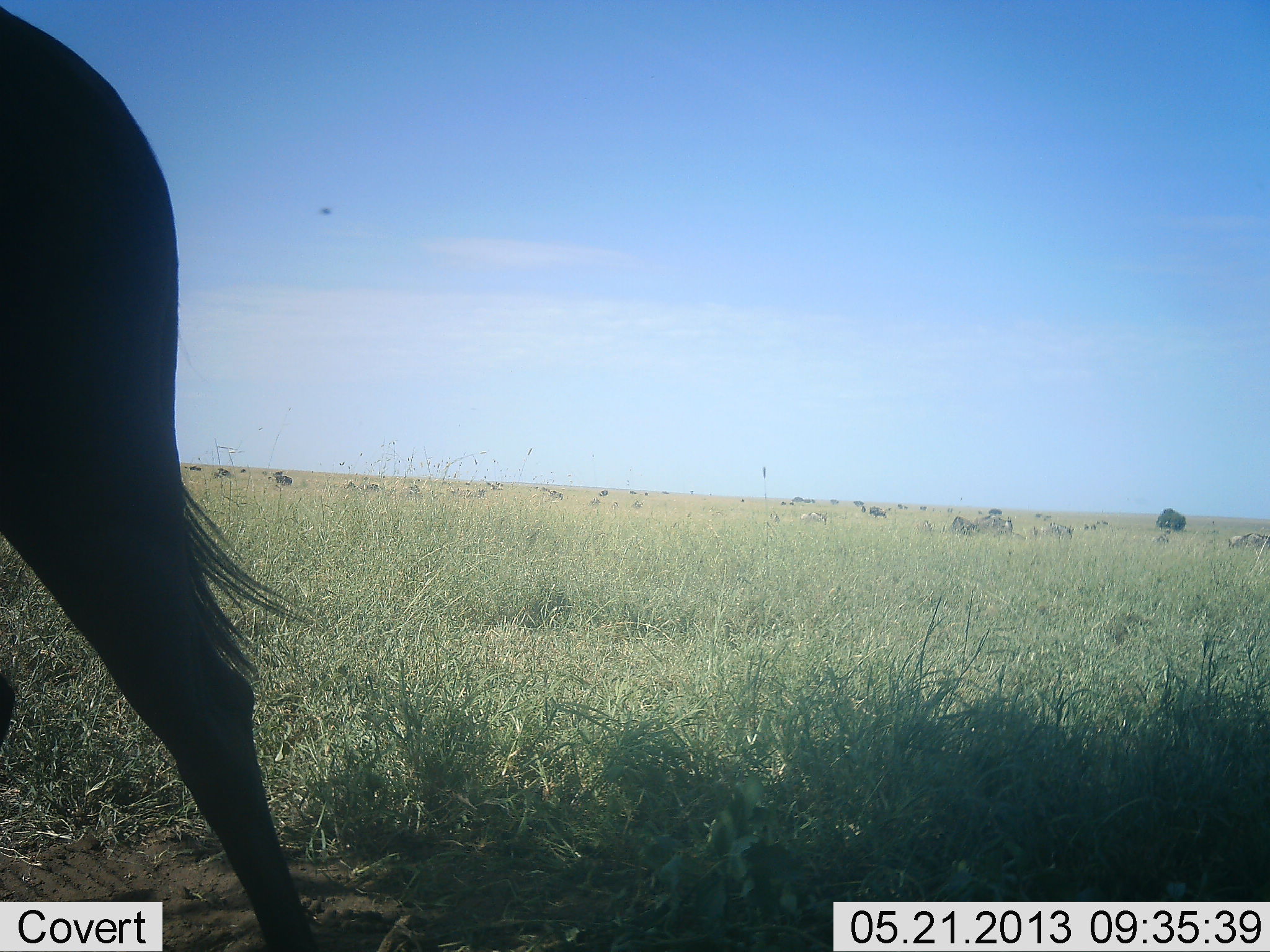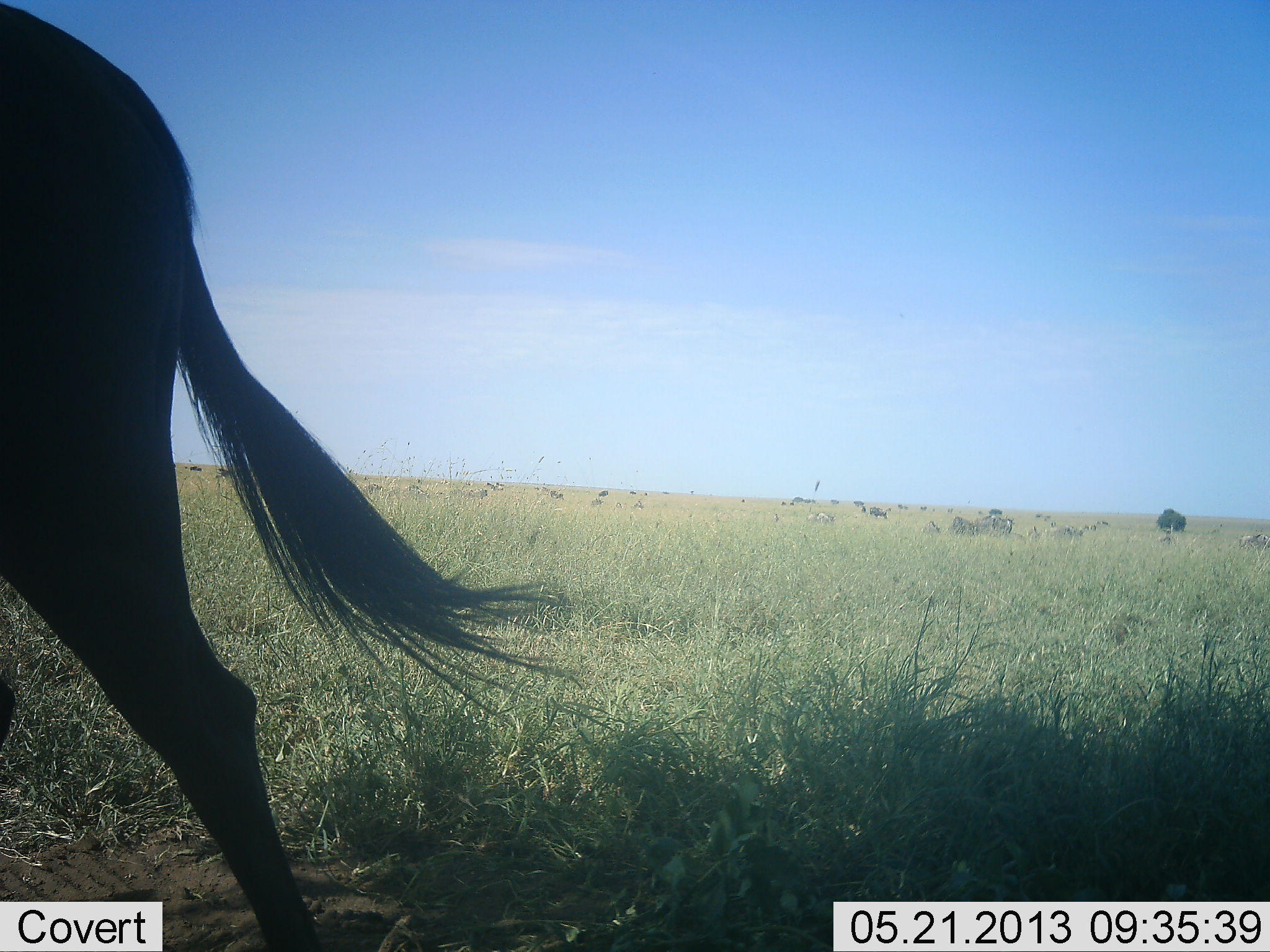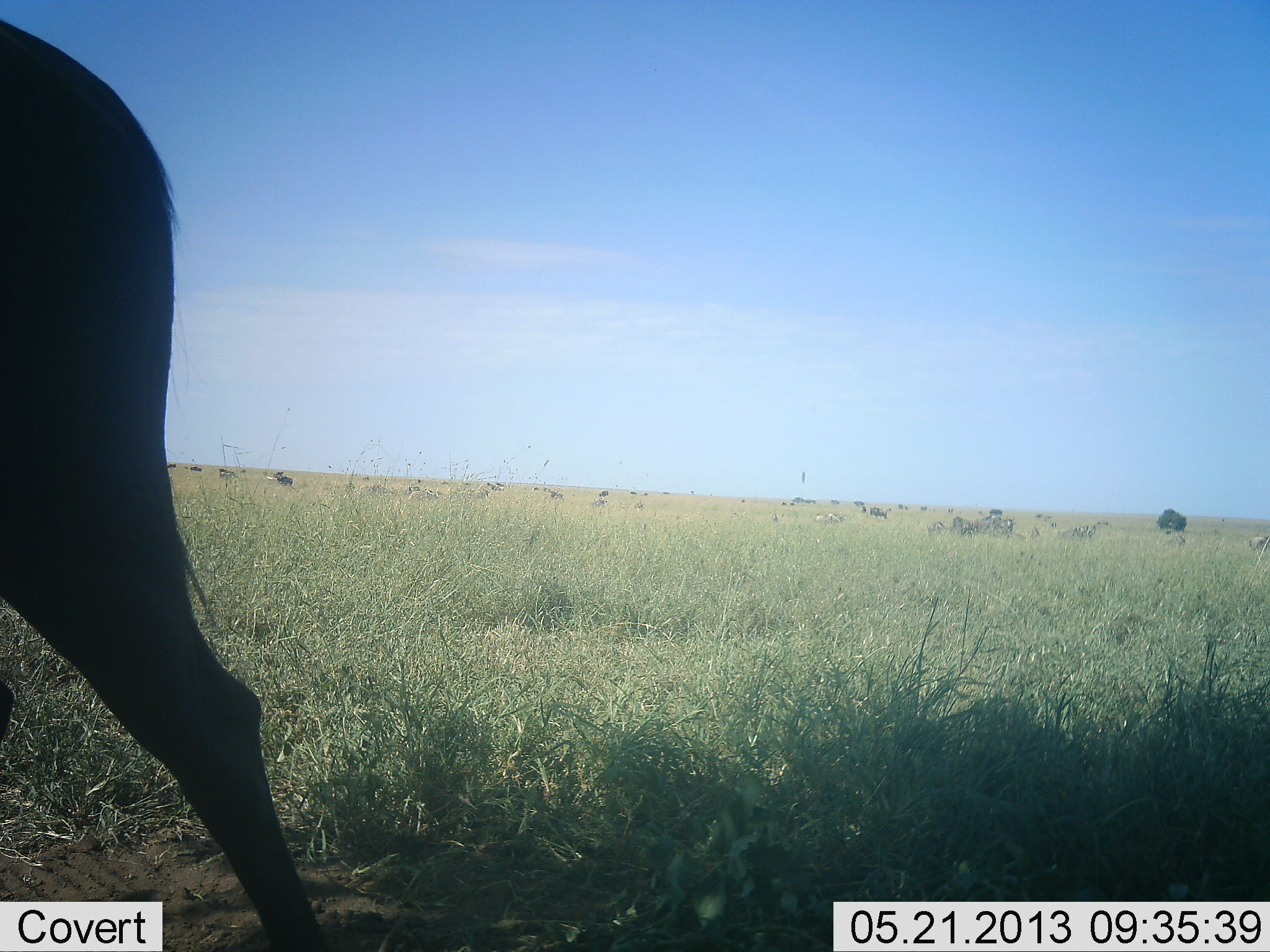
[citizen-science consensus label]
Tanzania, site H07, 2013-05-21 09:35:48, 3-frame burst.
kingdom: Animalia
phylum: Chordata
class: Mammalia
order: Artiodactyla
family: Bovidae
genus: Connochaetes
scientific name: Connochaetes taurinus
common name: blue wildebeest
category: wildebeest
Wildebeest (blue wildebeest) (Connochaetes taurinus), count 1. Behavior (volunteer vote fractions): standing 67%, resting 5%, moving 57%, interacting 5%. Young present (vote fraction): 5%. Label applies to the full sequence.